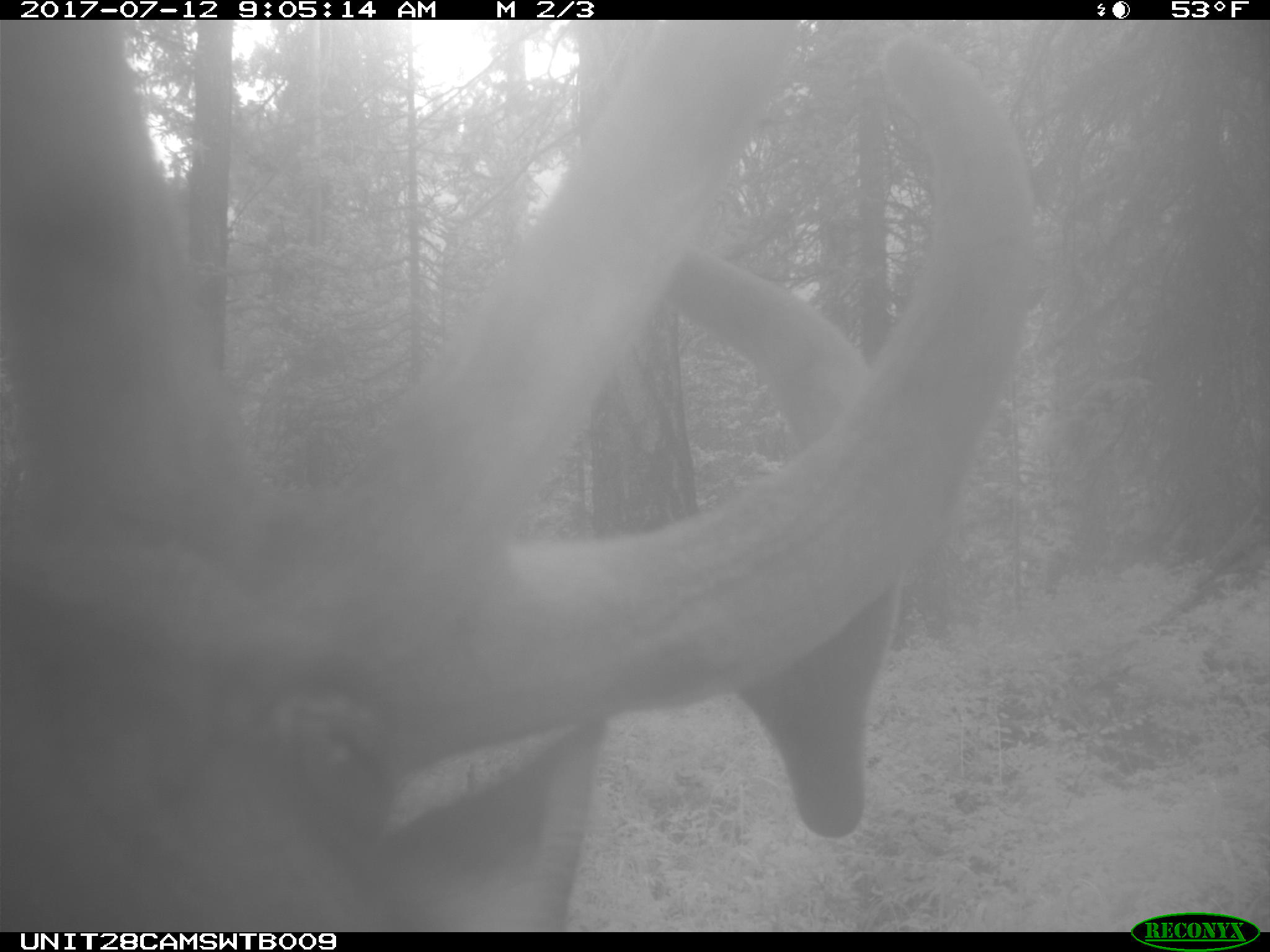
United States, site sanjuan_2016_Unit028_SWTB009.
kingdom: Animalia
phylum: Chordata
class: Mammalia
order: Artiodactyla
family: Cervidae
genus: Cervus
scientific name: Cervus elaphus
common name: red deer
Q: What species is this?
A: Cervus elaphus (red deer).